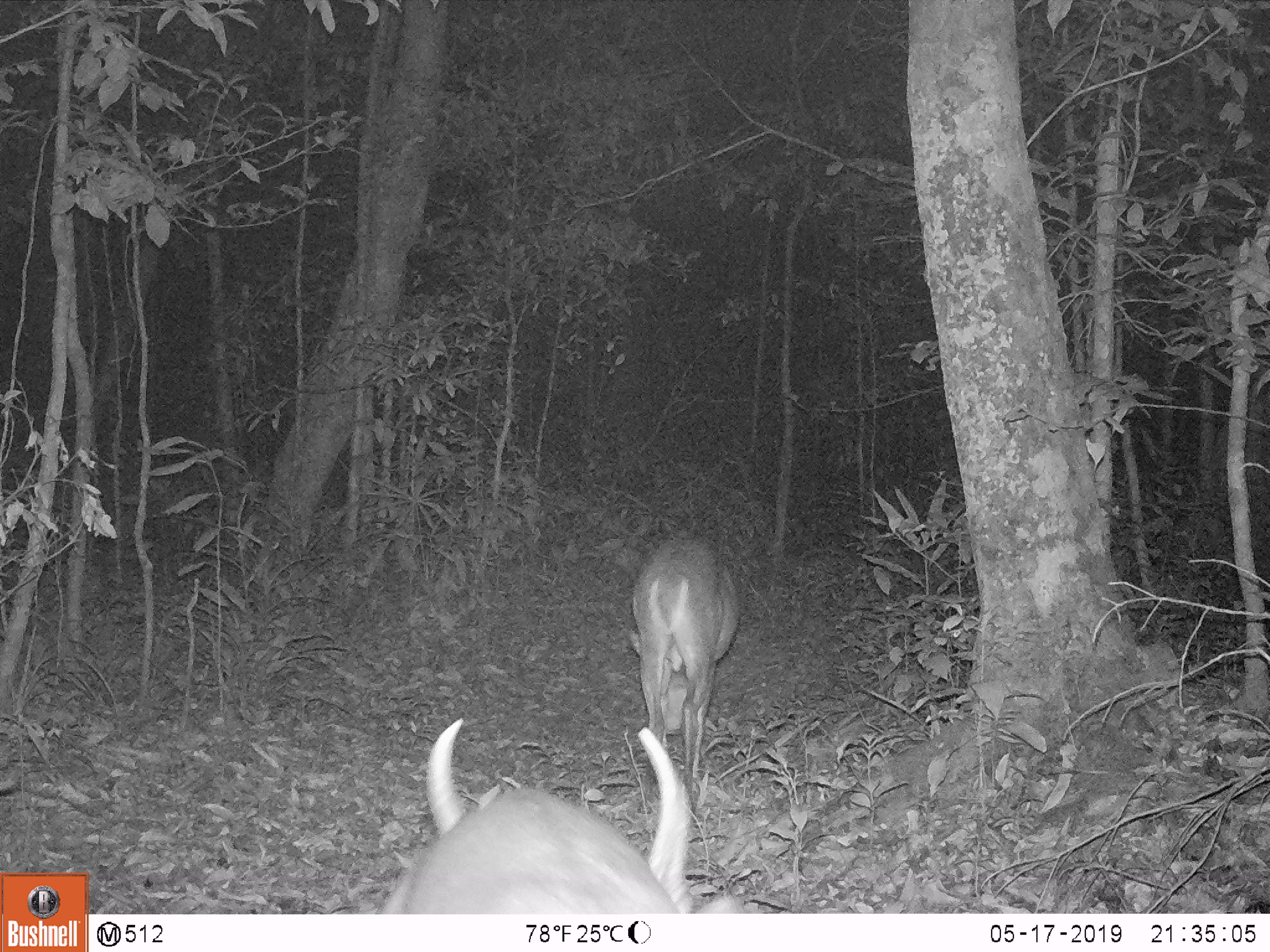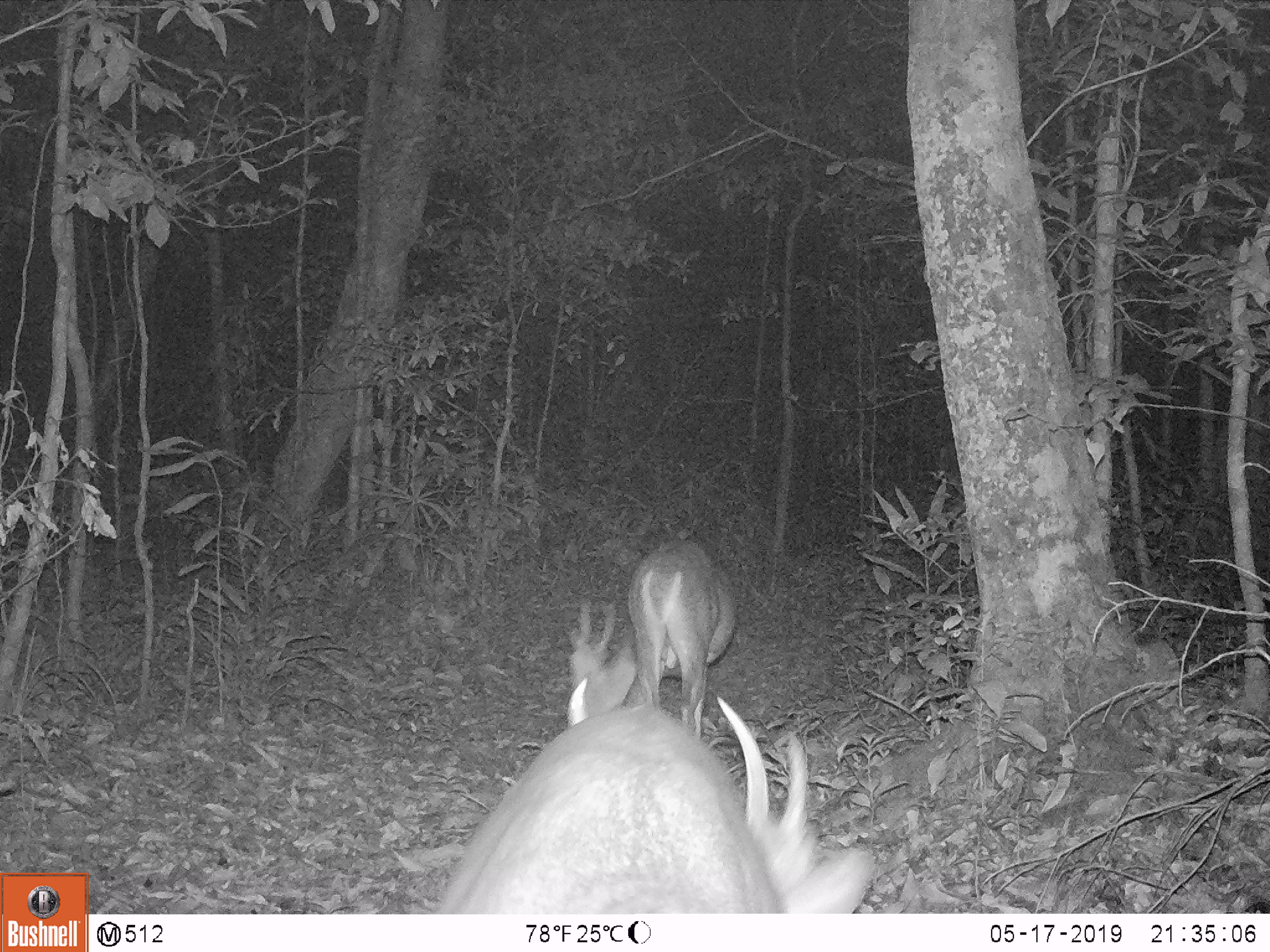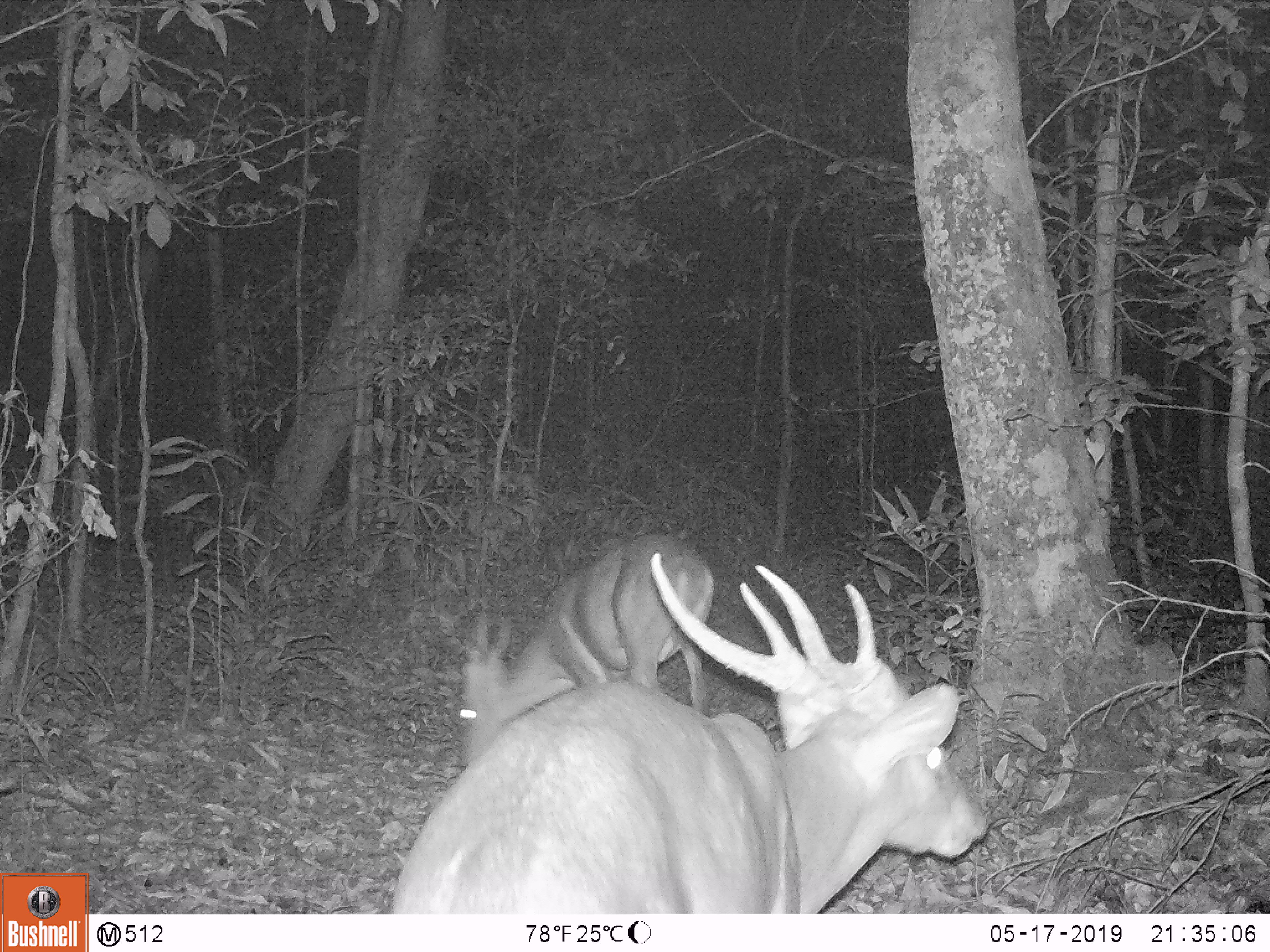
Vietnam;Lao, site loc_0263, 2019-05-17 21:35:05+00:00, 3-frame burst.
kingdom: Animalia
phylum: Chordata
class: Mammalia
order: Artiodactyla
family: Cervidae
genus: Muntiacus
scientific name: Muntiacus vuquangensis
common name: large-antlered muntjac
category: large antlered muntjac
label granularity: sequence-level